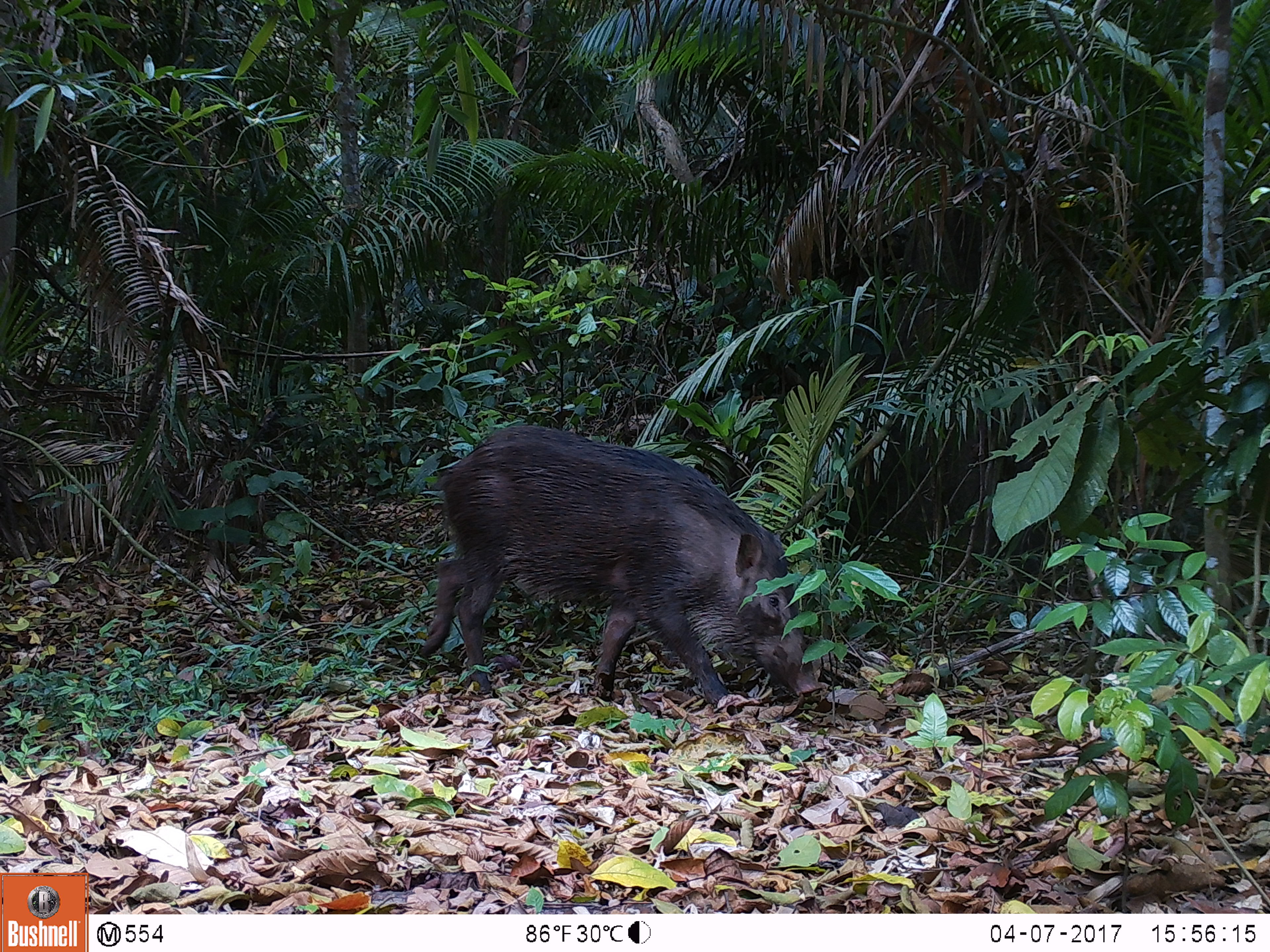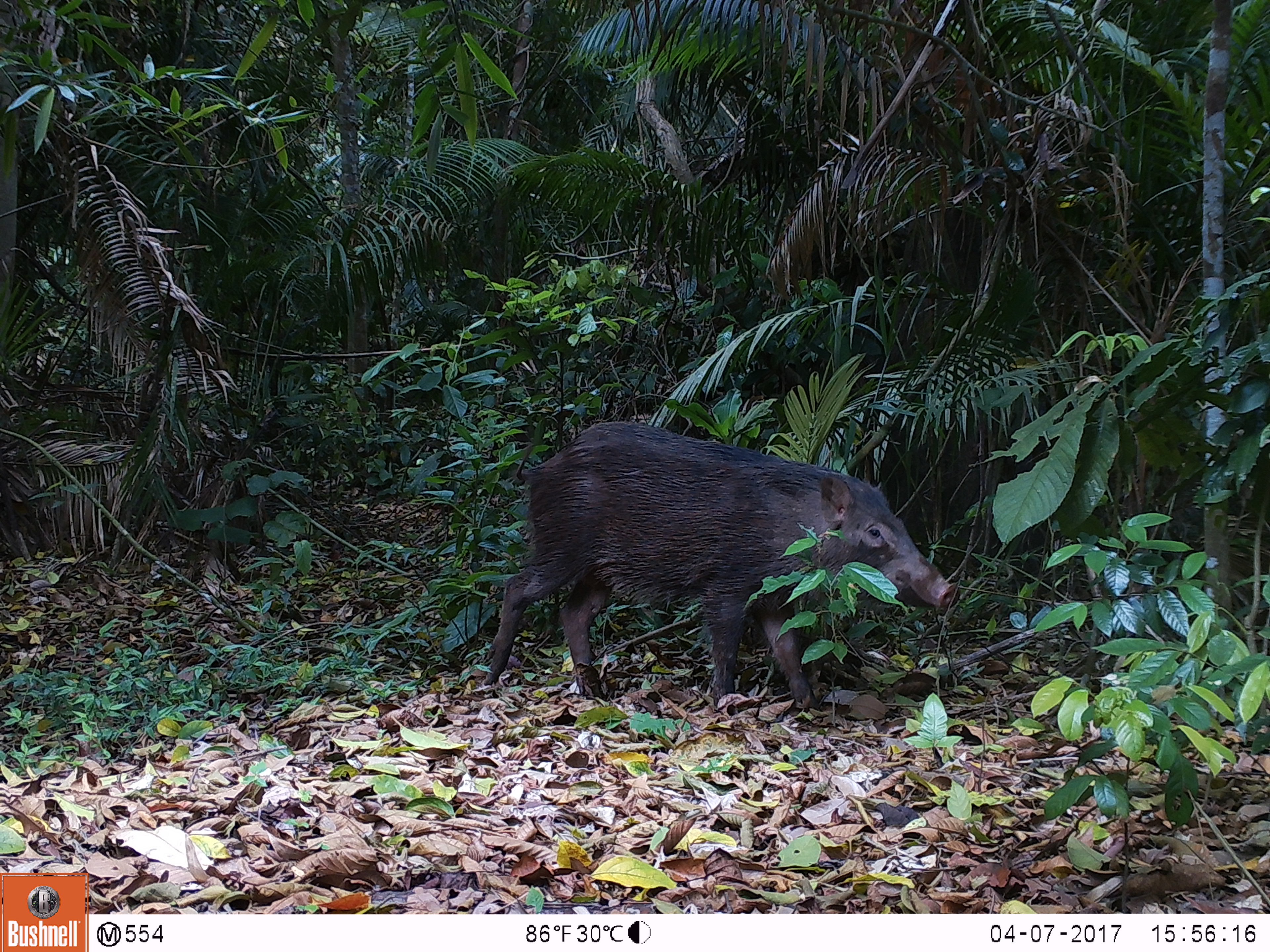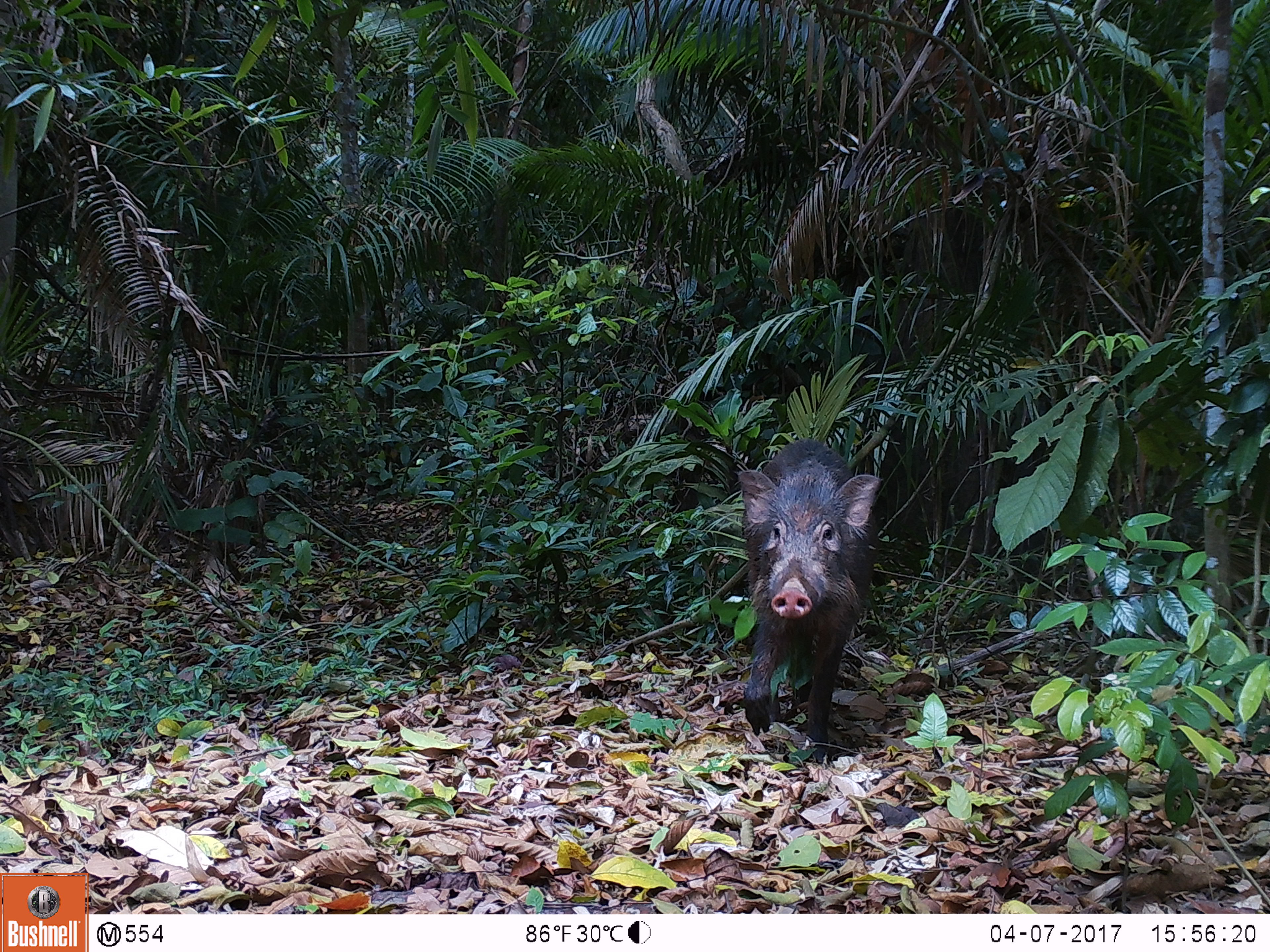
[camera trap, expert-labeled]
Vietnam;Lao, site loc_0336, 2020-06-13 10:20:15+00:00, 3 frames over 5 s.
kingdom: Animalia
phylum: Chordata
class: Mammalia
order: Artiodactyla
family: Suidae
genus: Sus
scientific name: Sus scrofa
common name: eurasian wild pig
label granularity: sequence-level